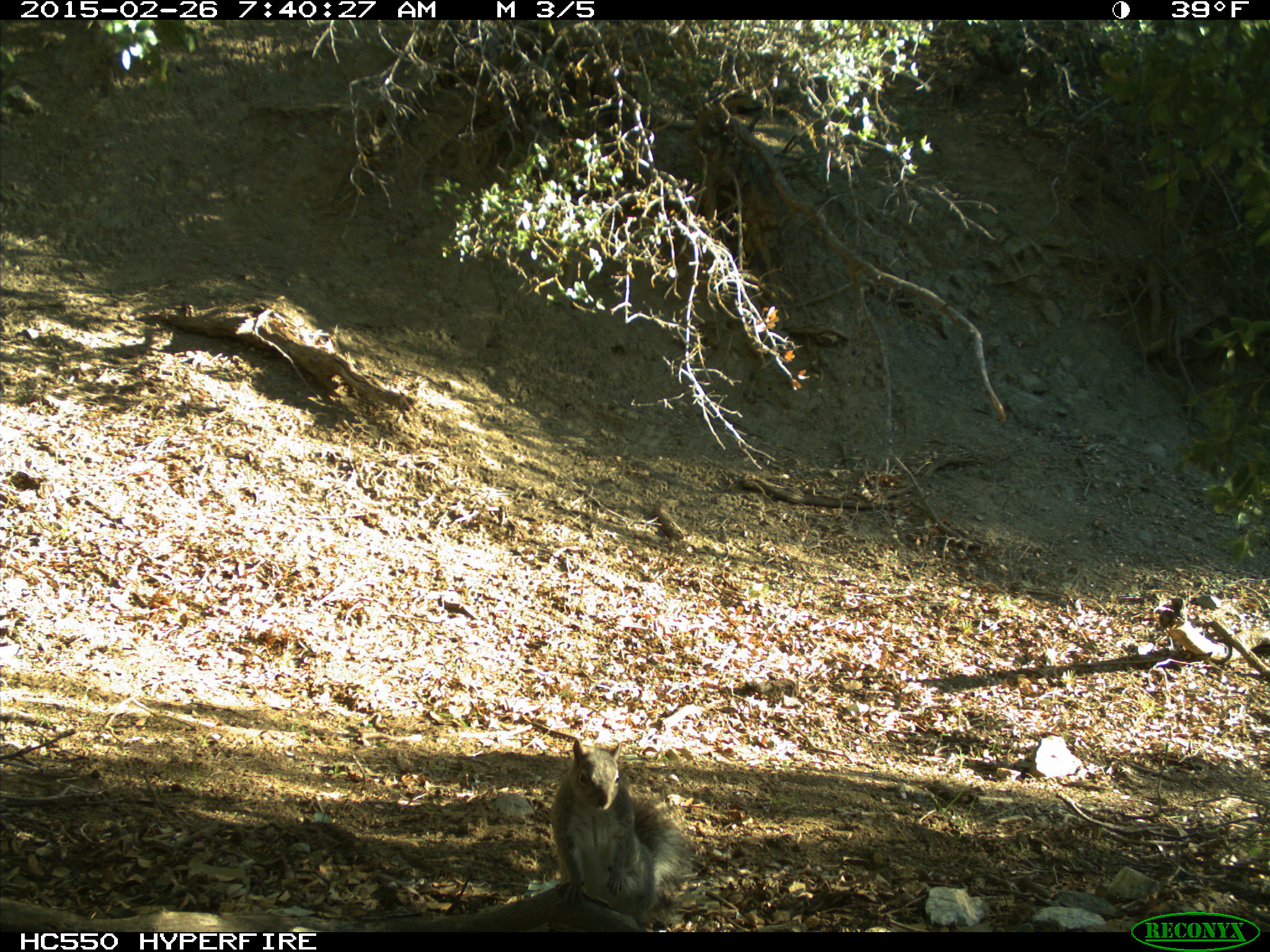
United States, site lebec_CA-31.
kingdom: Animalia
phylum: Chordata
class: Mammalia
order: Rodentia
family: Sciuridae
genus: Sciurus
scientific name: Sciurus carolinensis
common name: eastern gray squirrel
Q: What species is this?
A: Sciurus carolinensis (eastern gray squirrel).